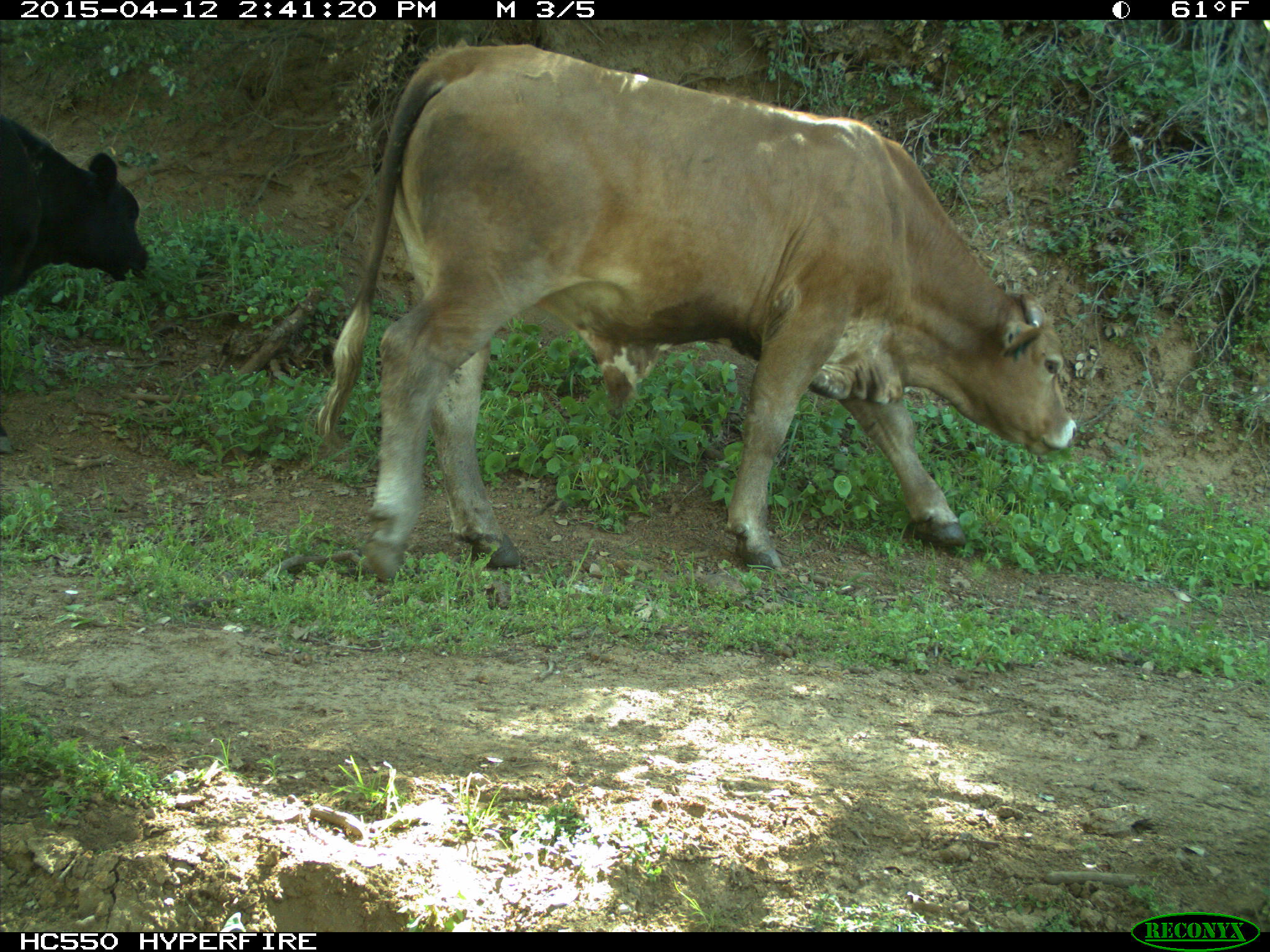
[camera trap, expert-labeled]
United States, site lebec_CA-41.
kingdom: Animalia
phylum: Chordata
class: Mammalia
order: Artiodactyla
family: Bovidae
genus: Bos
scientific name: Bos taurus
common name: domestic cow